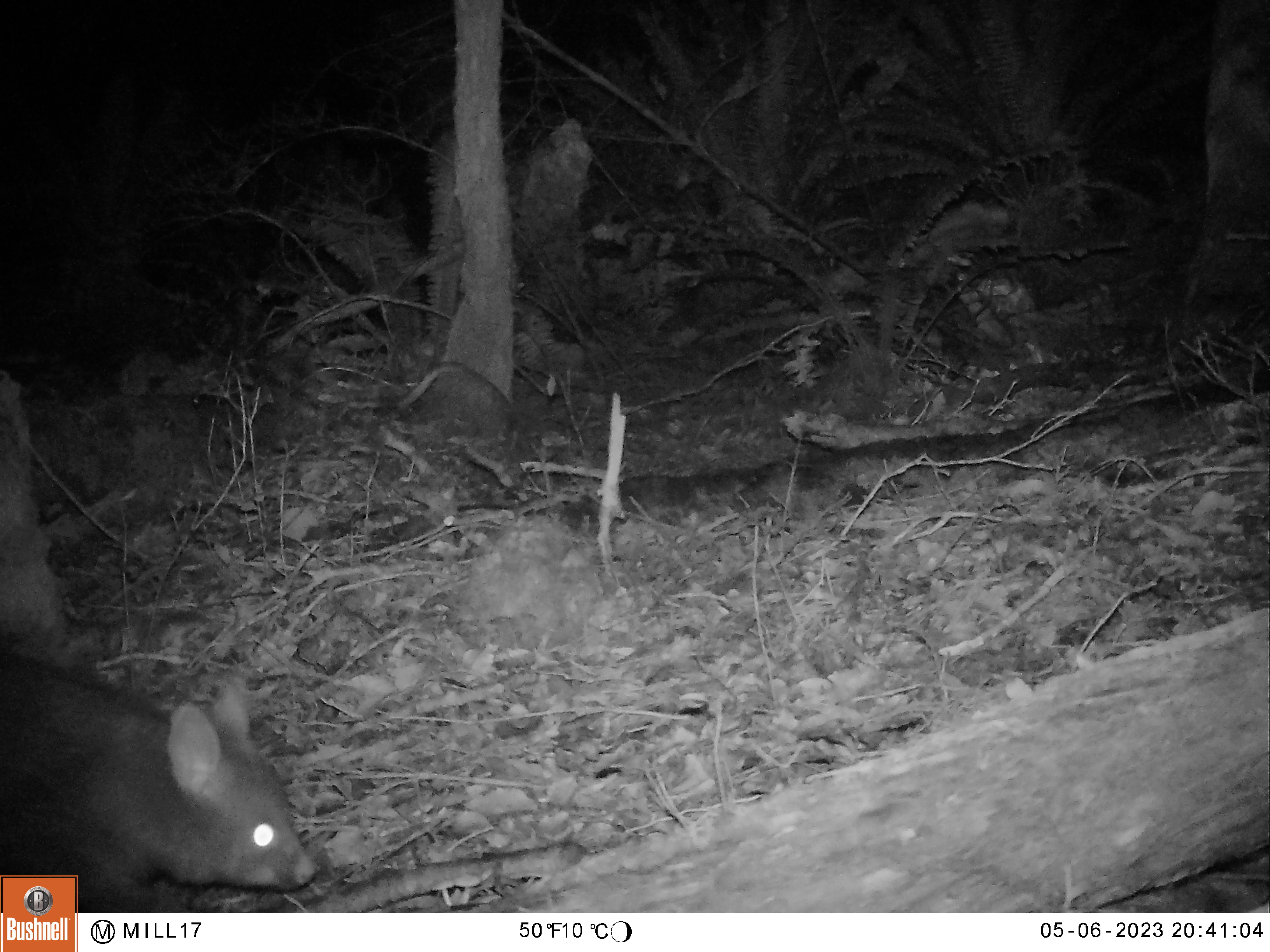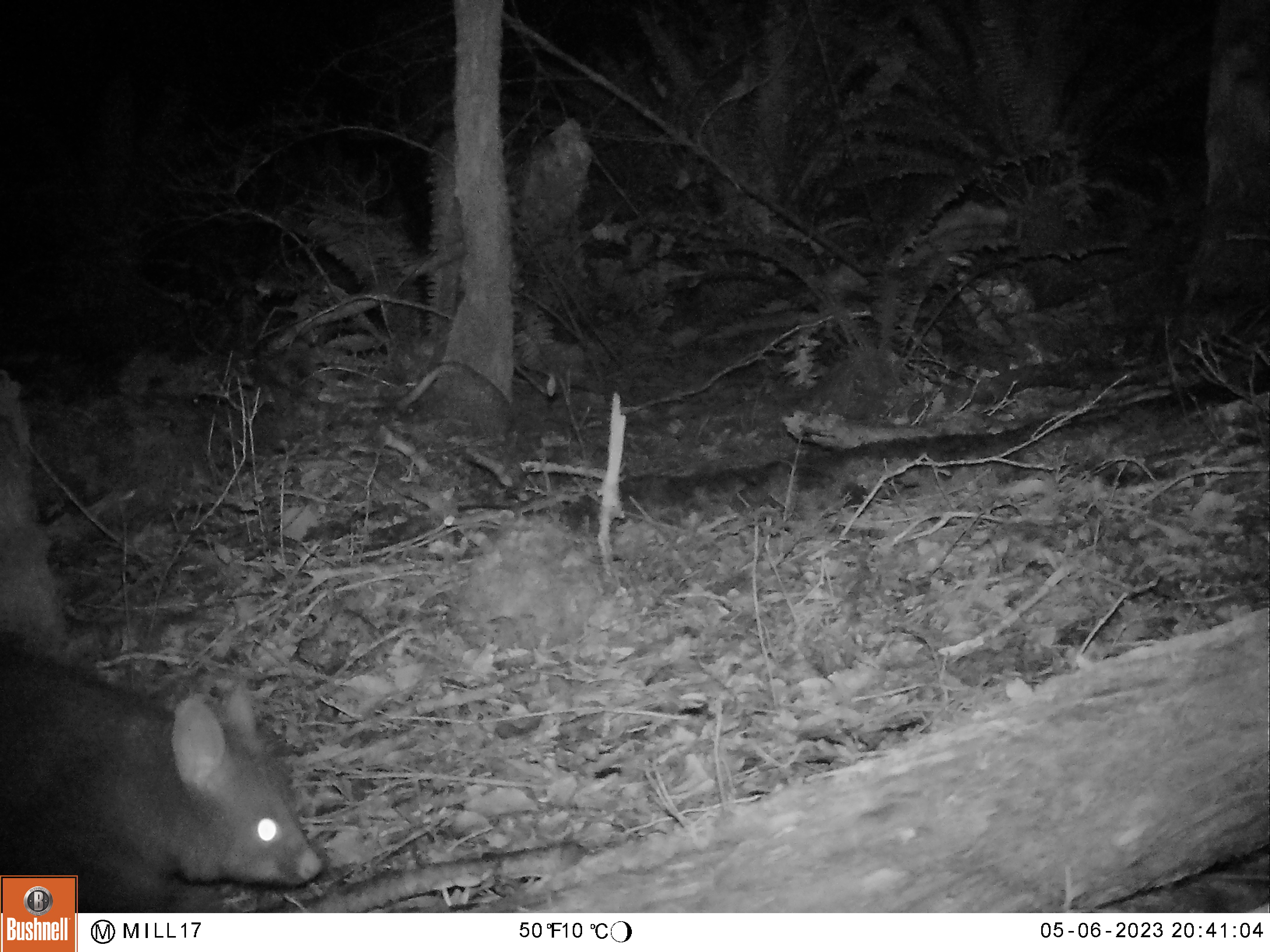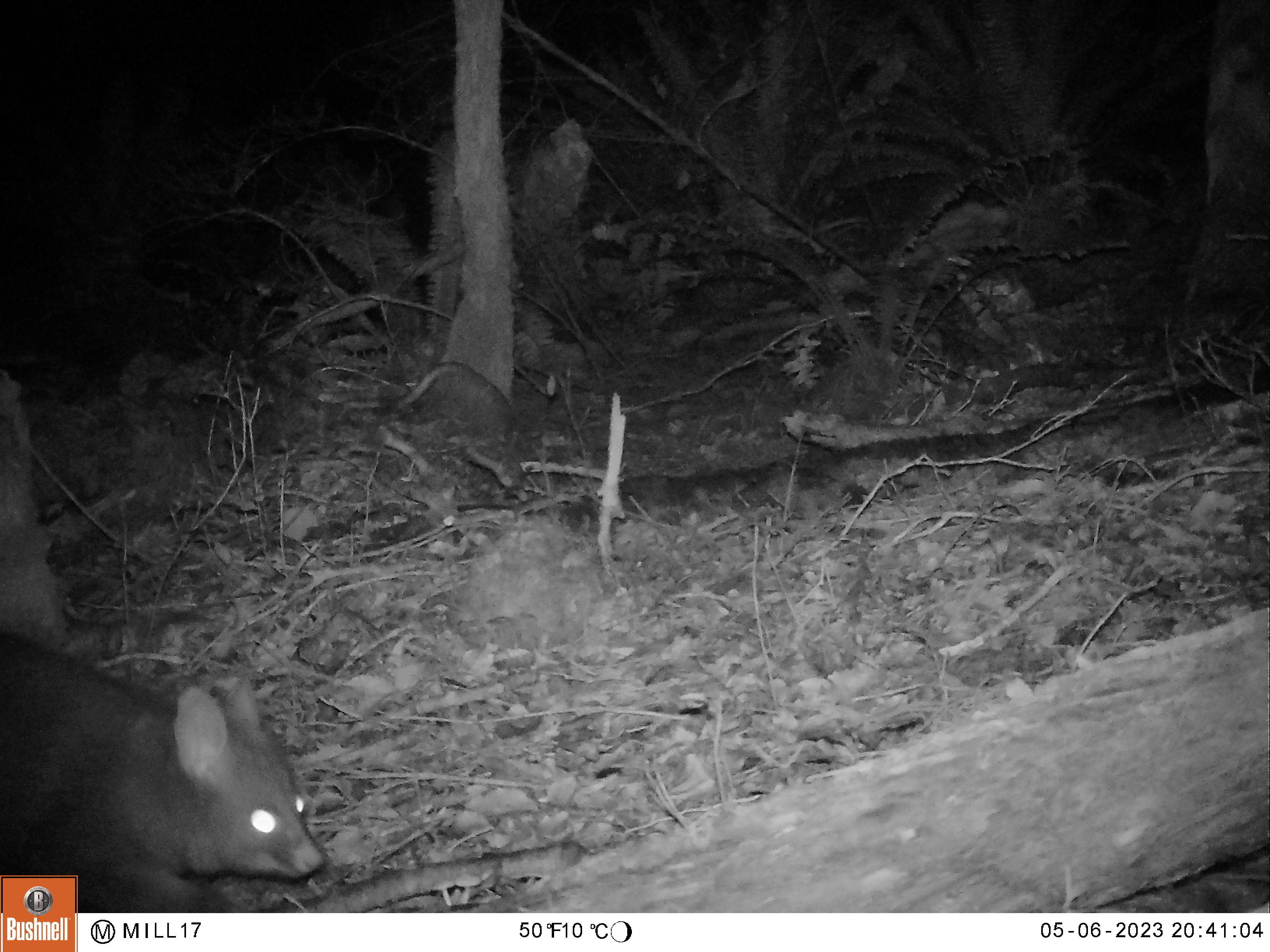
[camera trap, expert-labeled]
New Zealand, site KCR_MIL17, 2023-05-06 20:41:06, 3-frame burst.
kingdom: Animalia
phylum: Chordata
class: Mammalia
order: Diprotodontia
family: Phalangeridae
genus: Trichosurus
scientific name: Trichosurus vulpecula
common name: common brushtail possum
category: possum